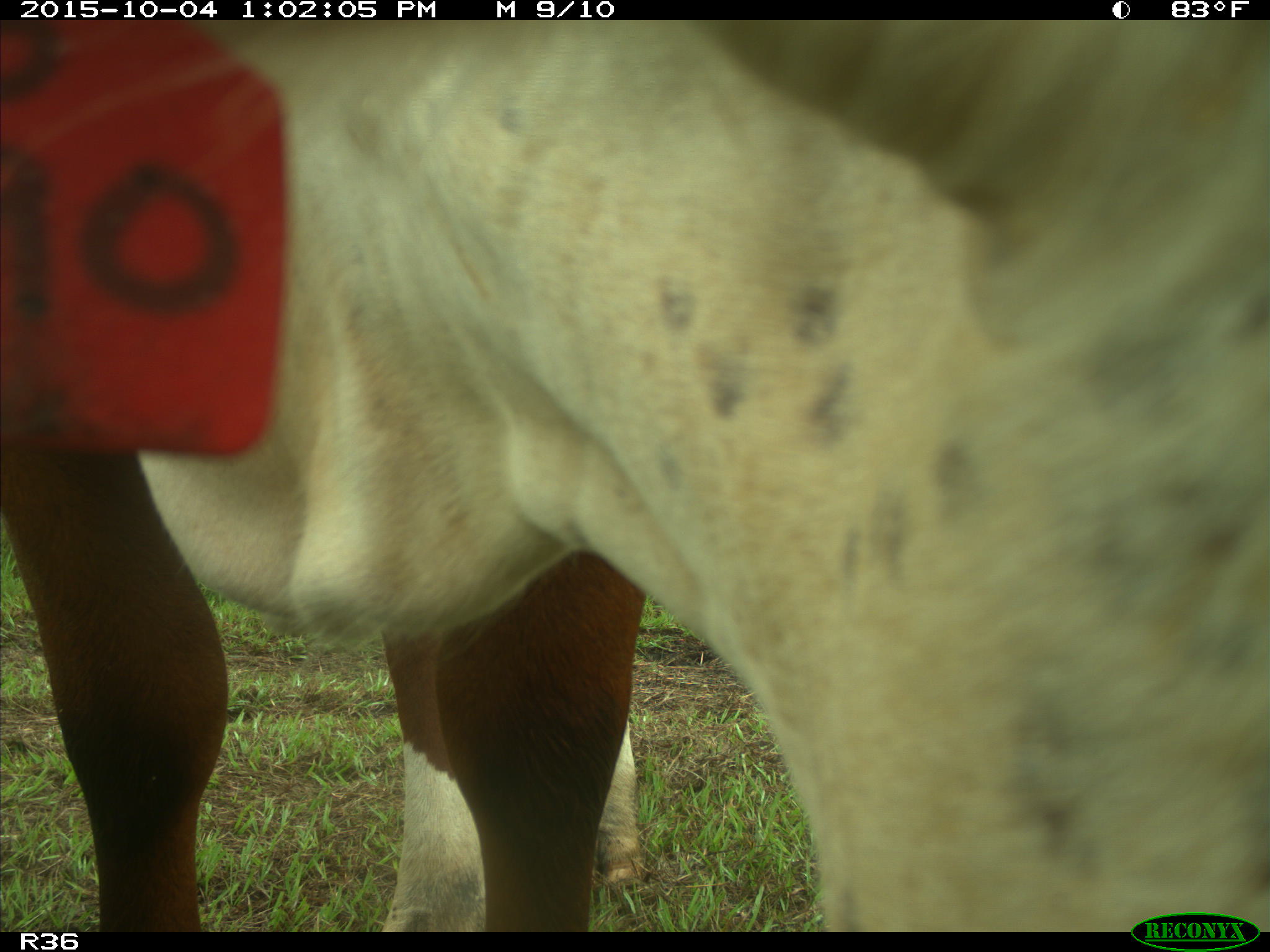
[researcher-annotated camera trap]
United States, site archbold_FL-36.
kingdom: Animalia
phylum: Chordata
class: Mammalia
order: Artiodactyla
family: Bovidae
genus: Bos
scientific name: Bos taurus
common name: domestic cow